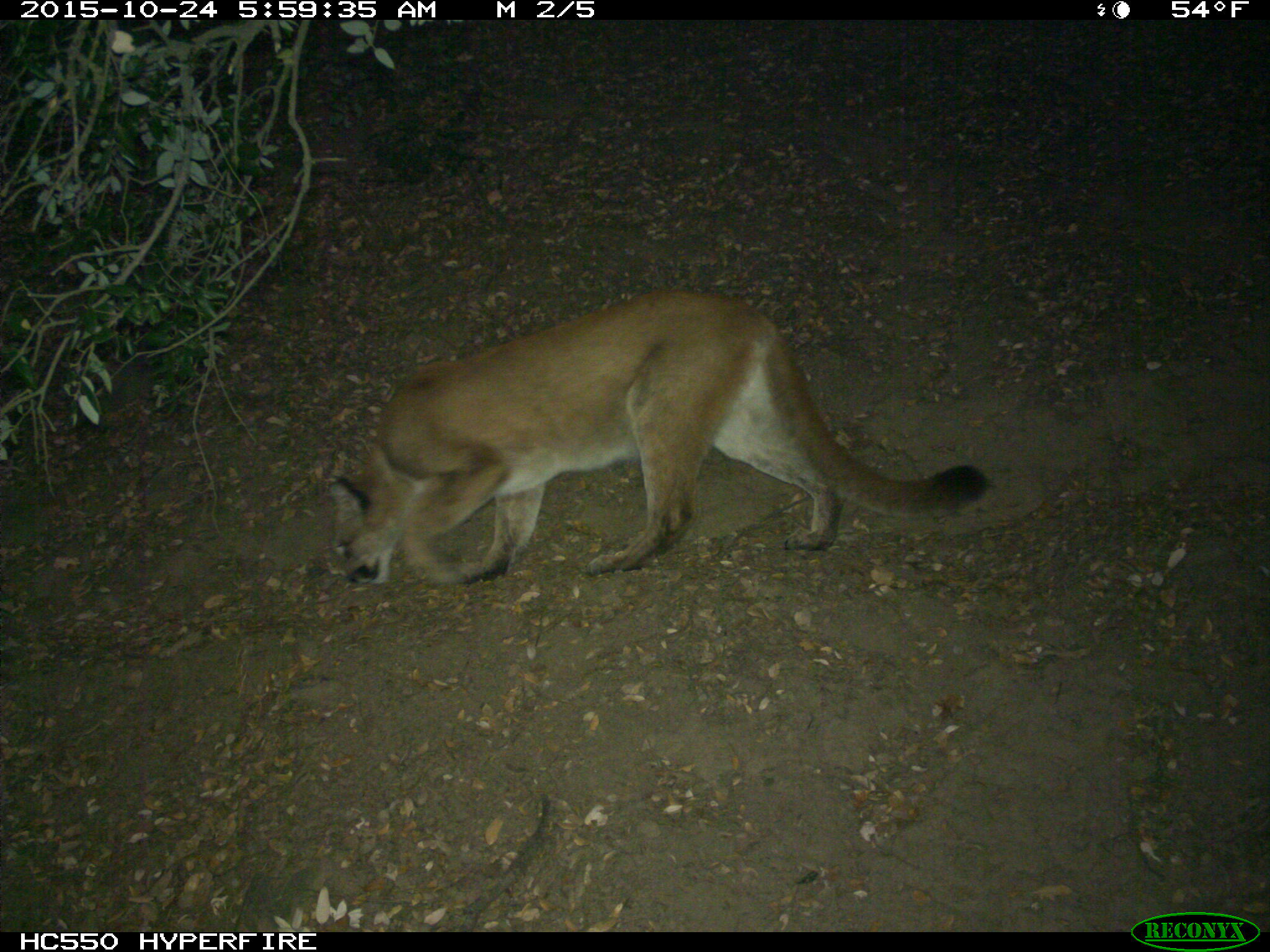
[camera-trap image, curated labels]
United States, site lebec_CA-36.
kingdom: Animalia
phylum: Chordata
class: Mammalia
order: Carnivora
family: Felidae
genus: Puma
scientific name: Puma concolor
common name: mountain lion